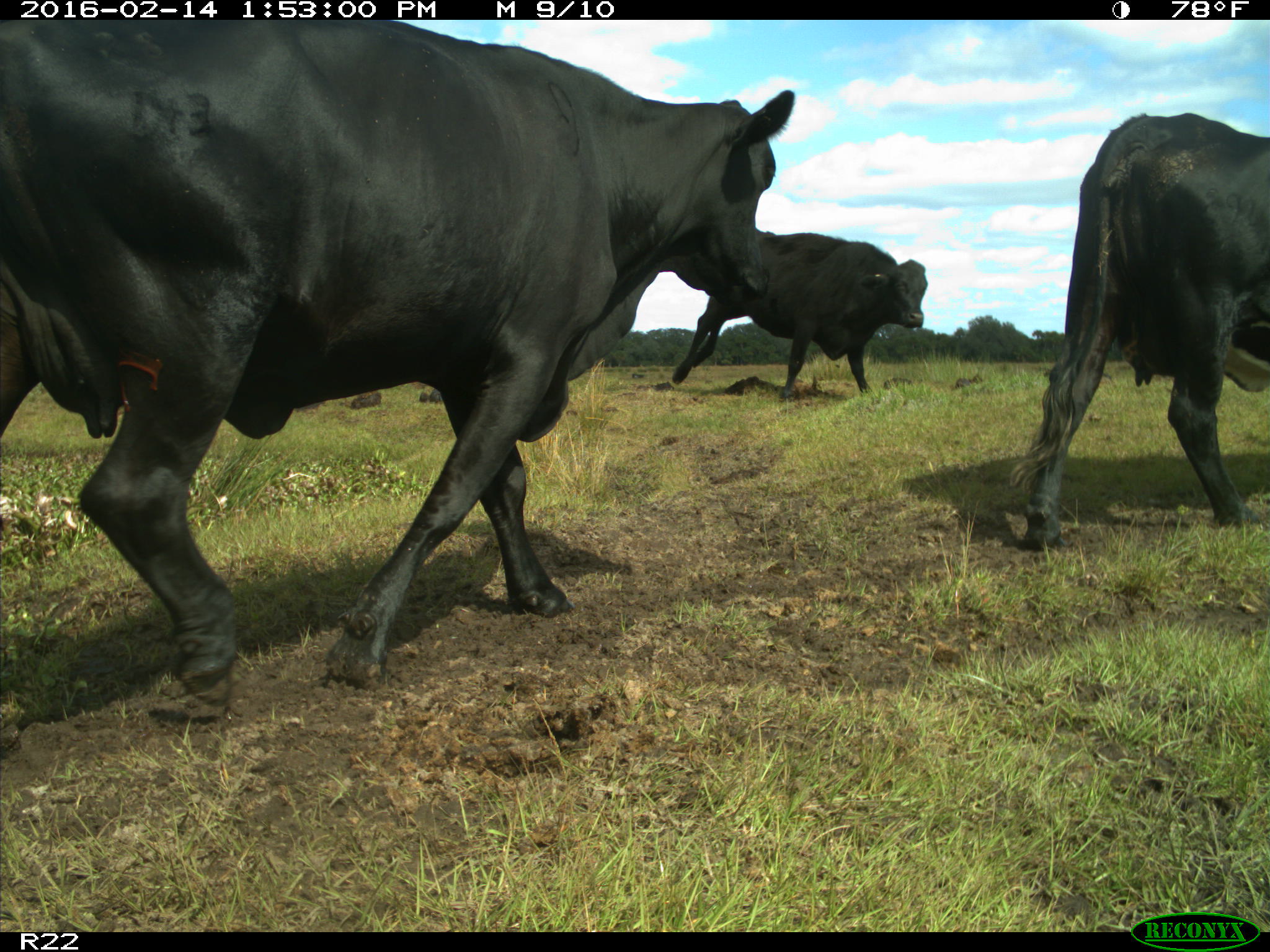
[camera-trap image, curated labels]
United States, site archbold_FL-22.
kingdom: Animalia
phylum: Chordata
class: Mammalia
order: Artiodactyla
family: Bovidae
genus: Bos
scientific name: Bos taurus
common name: domestic cow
Bos taurus (domestic cow).